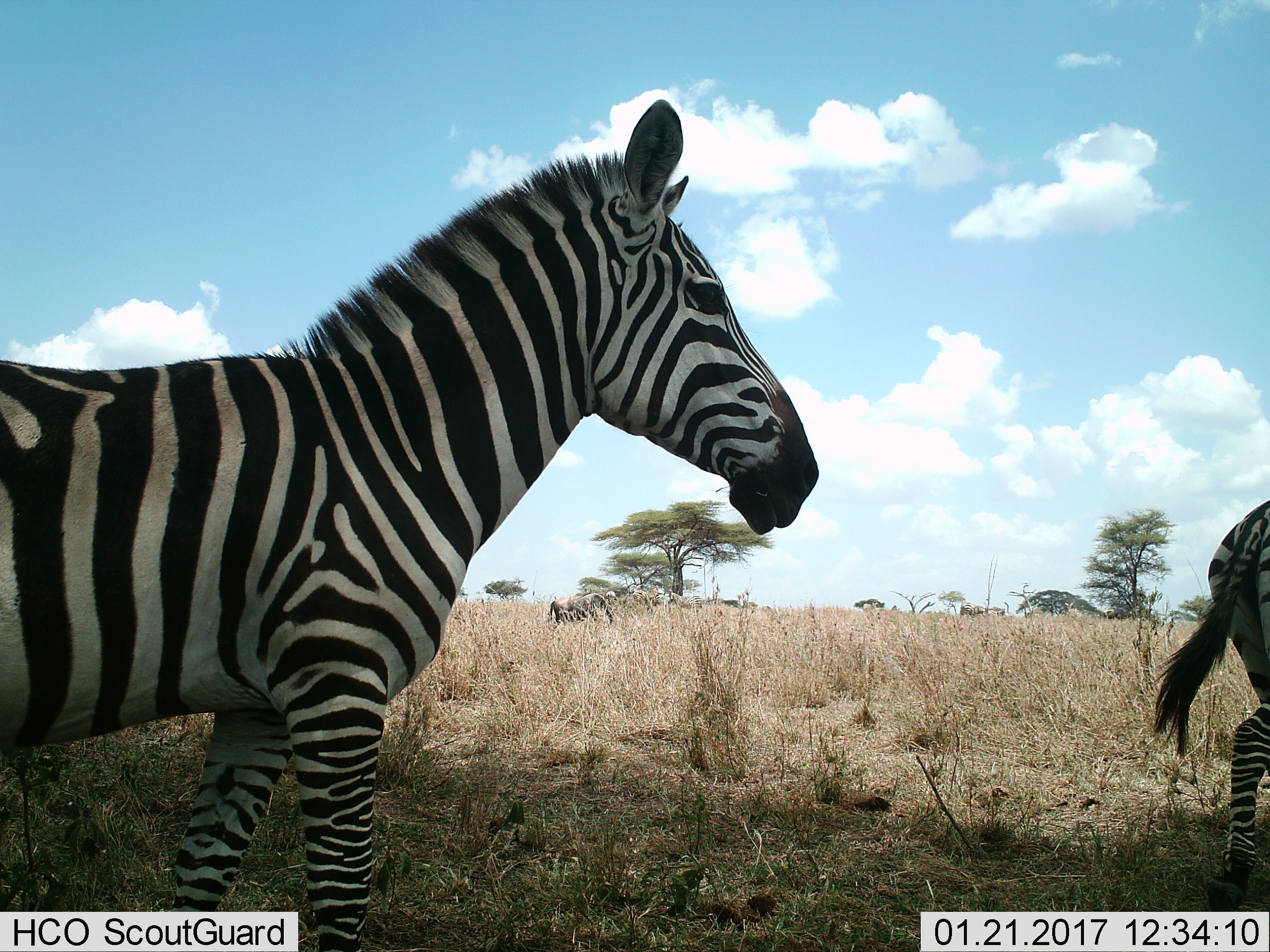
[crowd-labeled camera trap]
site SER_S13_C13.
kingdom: Animalia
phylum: Chordata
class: Mammalia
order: Perissodactyla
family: Equidae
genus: Equus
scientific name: Equus quagga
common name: plains zebra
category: zebraplains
Zebraplains (plains zebra) (Equus quagga), count 2. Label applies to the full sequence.